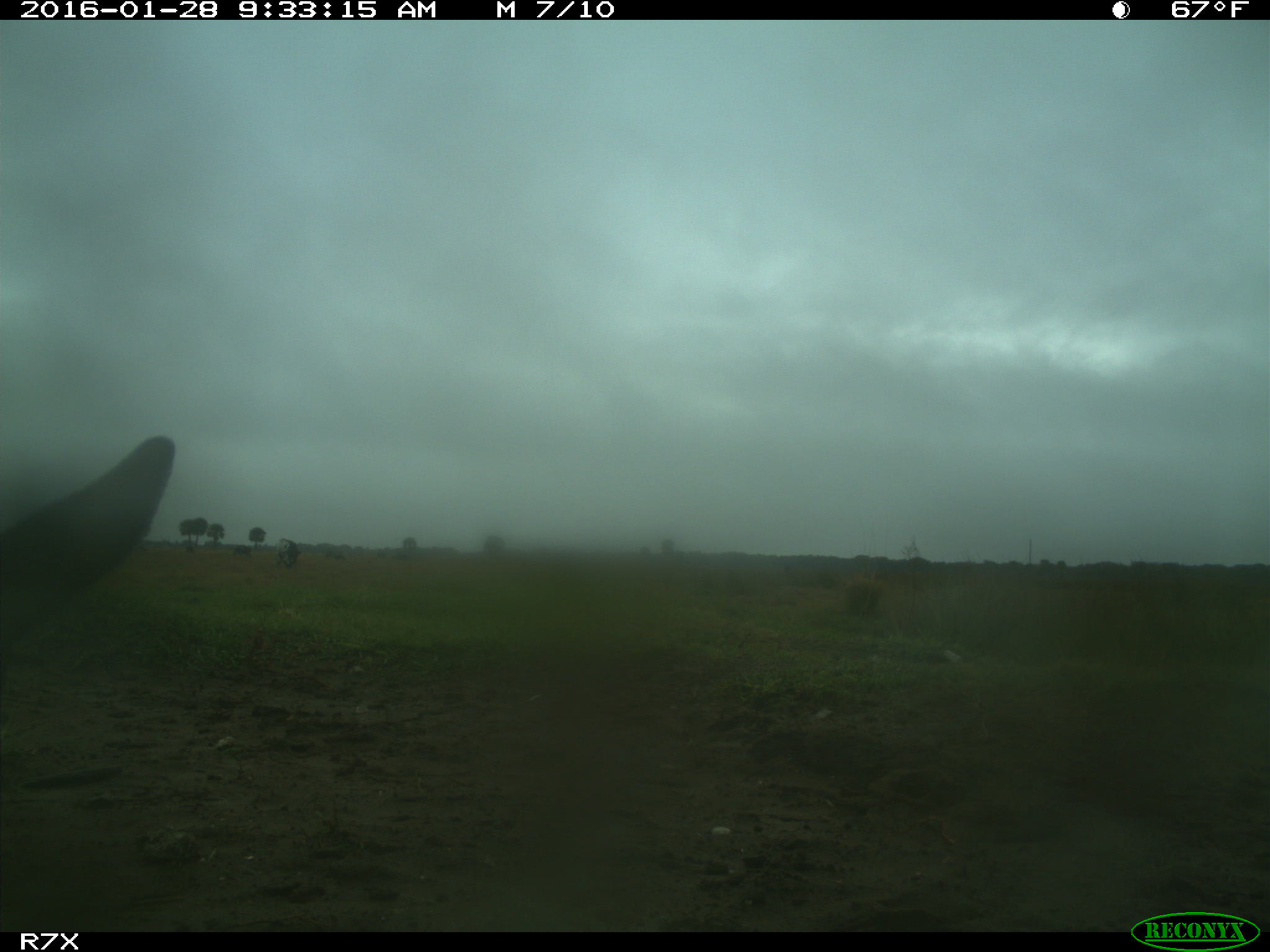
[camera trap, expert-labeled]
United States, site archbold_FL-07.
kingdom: Animalia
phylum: Chordata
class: Mammalia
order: Artiodactyla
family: Bovidae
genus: Bos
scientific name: Bos taurus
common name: domestic cow